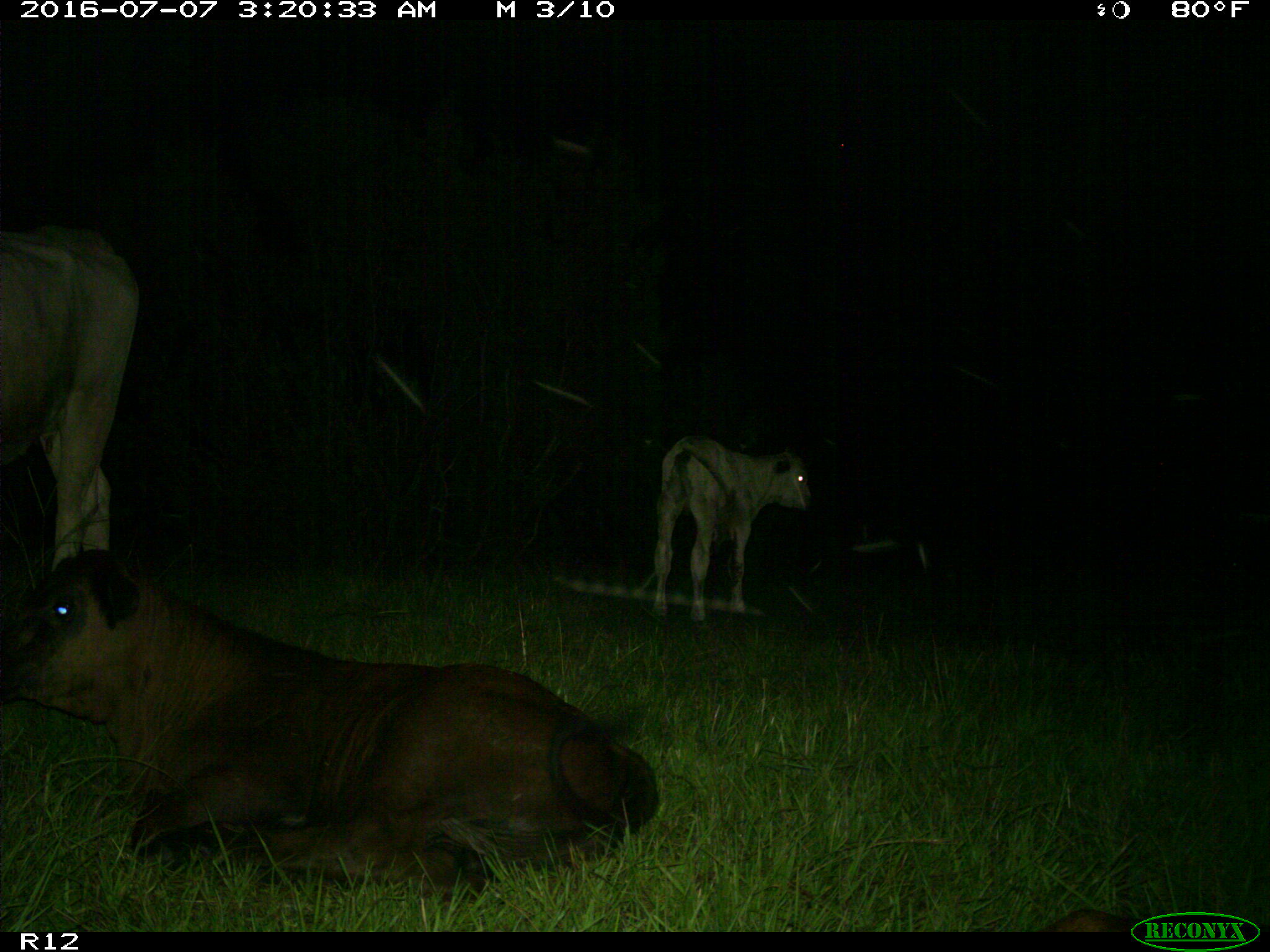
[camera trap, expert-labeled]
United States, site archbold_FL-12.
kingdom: Animalia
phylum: Chordata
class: Mammalia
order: Artiodactyla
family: Bovidae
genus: Bos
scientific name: Bos taurus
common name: domestic cow